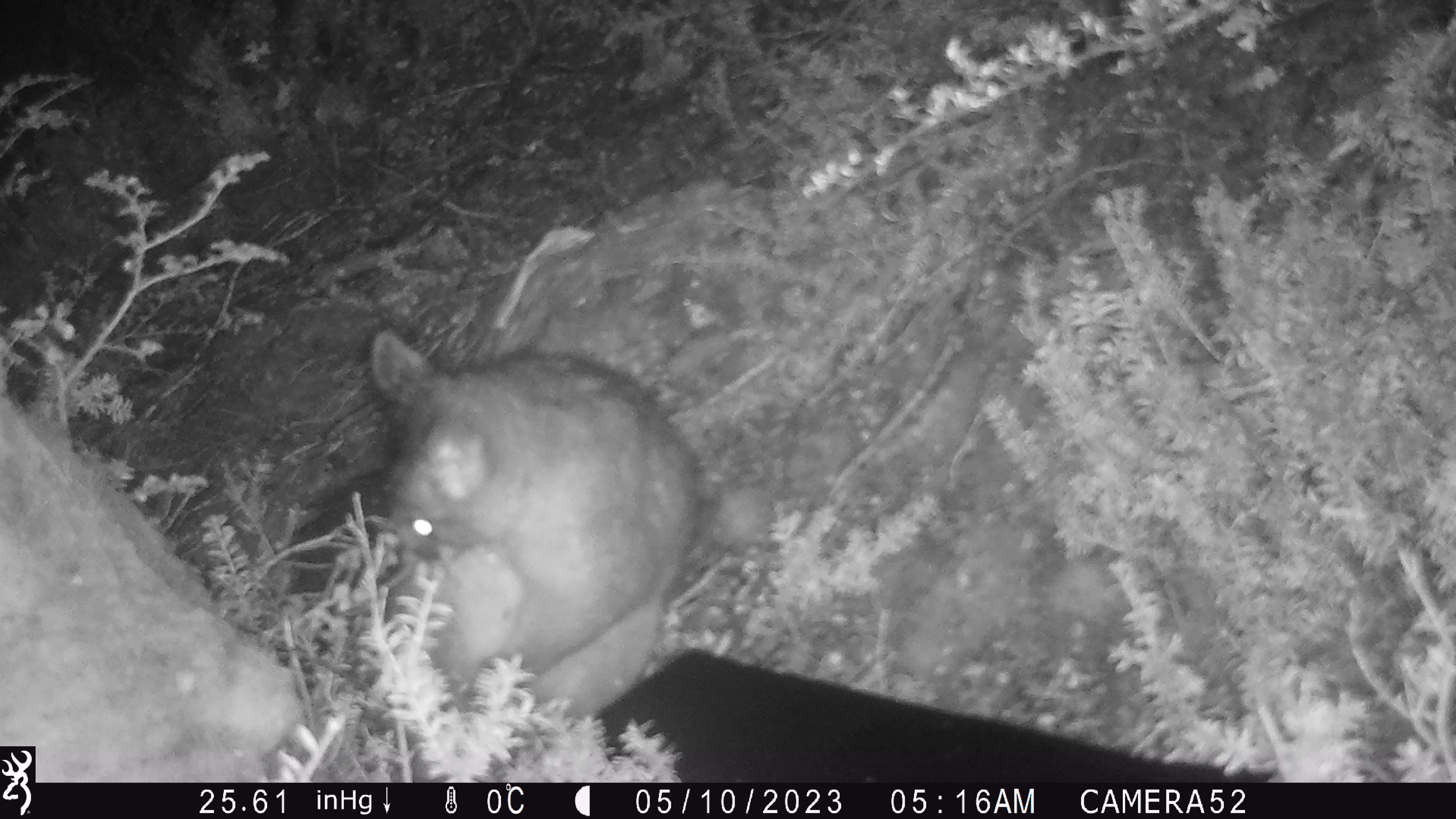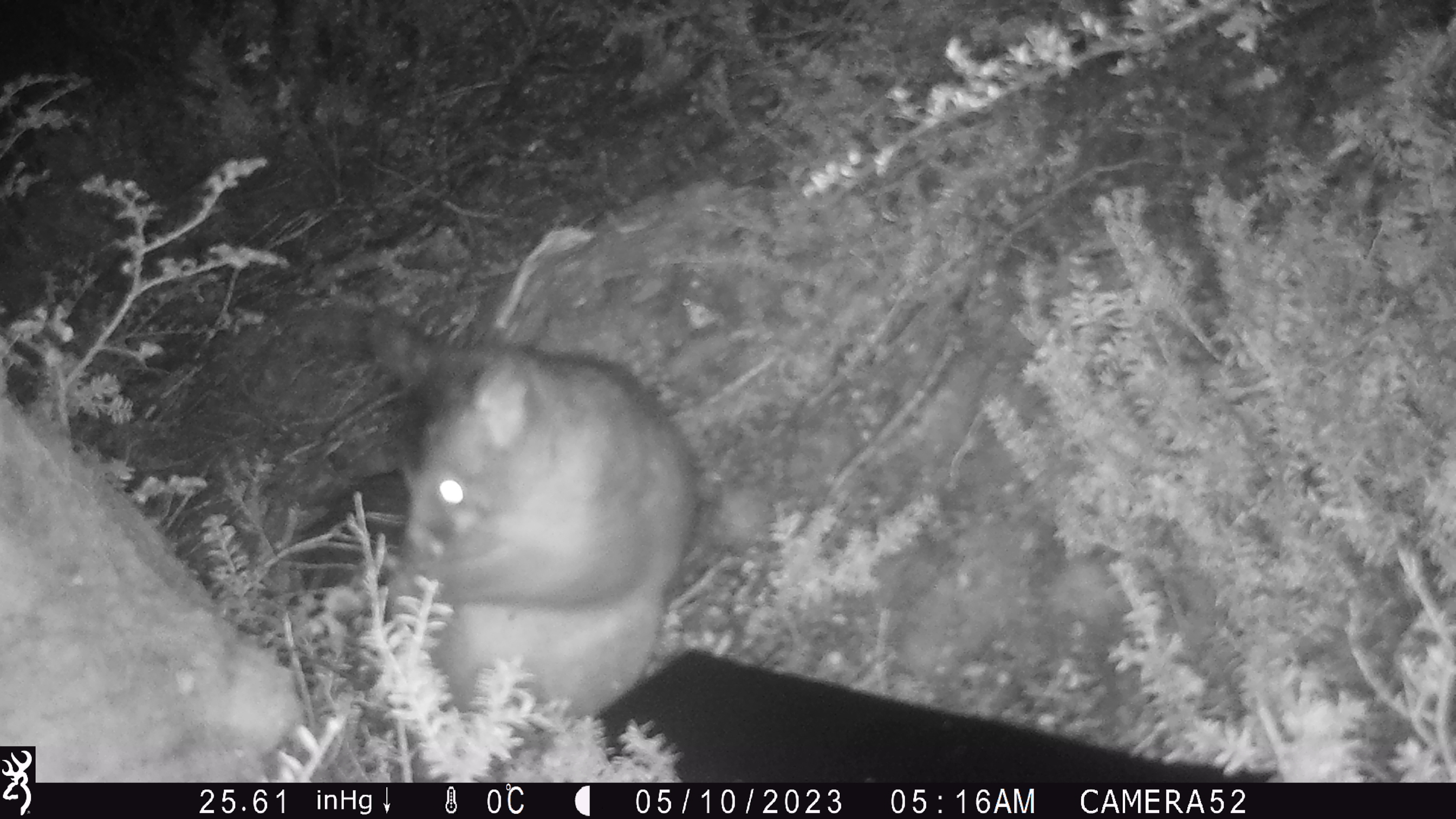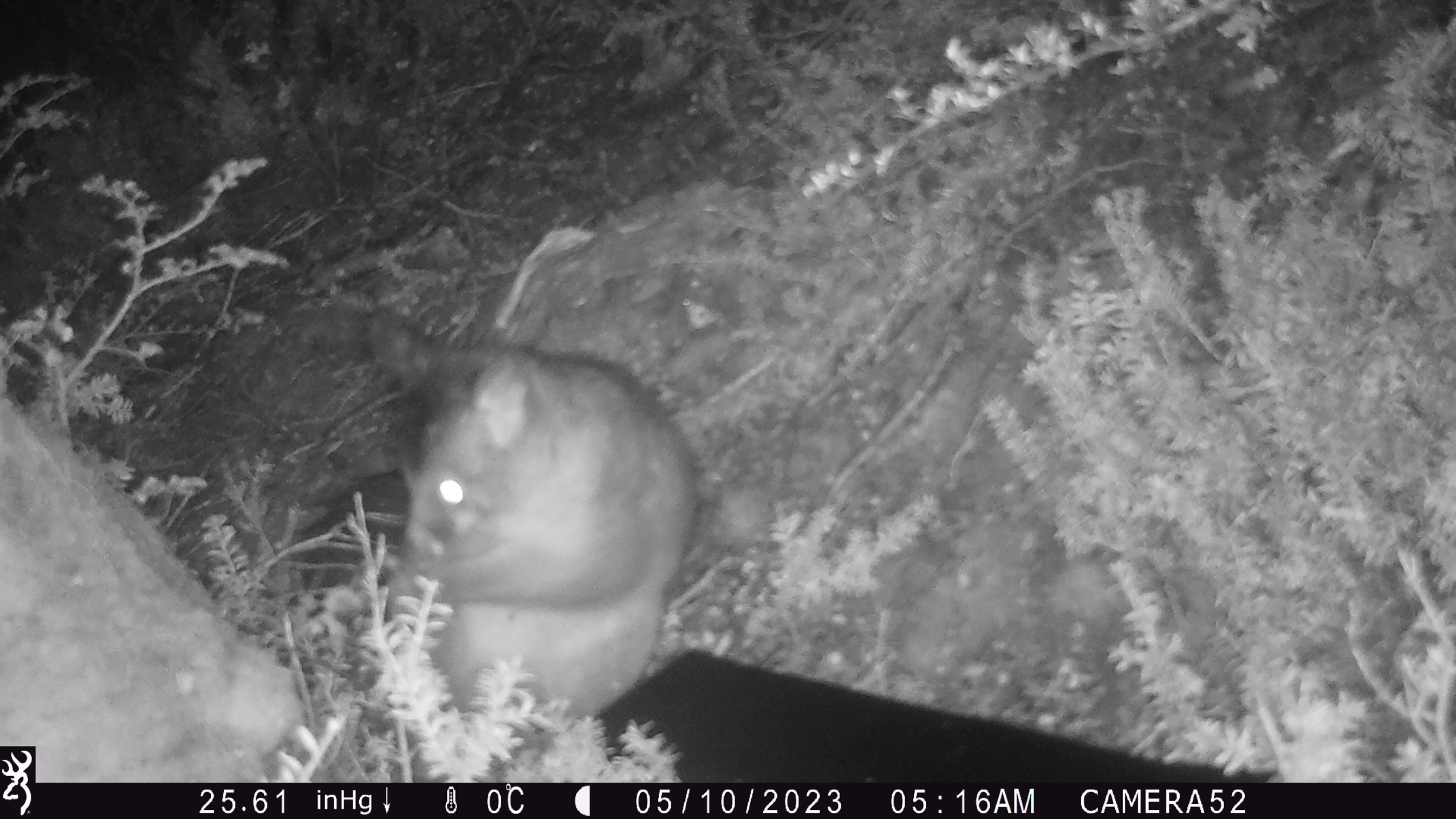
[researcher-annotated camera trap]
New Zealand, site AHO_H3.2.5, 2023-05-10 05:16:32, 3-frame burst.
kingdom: Animalia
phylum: Chordata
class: Mammalia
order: Carnivora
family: Mustelidae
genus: Mustela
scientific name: Mustela erminea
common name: stoat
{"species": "stoat (Mustela erminea)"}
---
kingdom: Animalia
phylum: Chordata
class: Mammalia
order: Diprotodontia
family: Phalangeridae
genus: Trichosurus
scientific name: Trichosurus vulpecula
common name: common brushtail possum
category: possum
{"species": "possum (common brushtail possum) (Trichosurus vulpecula)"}